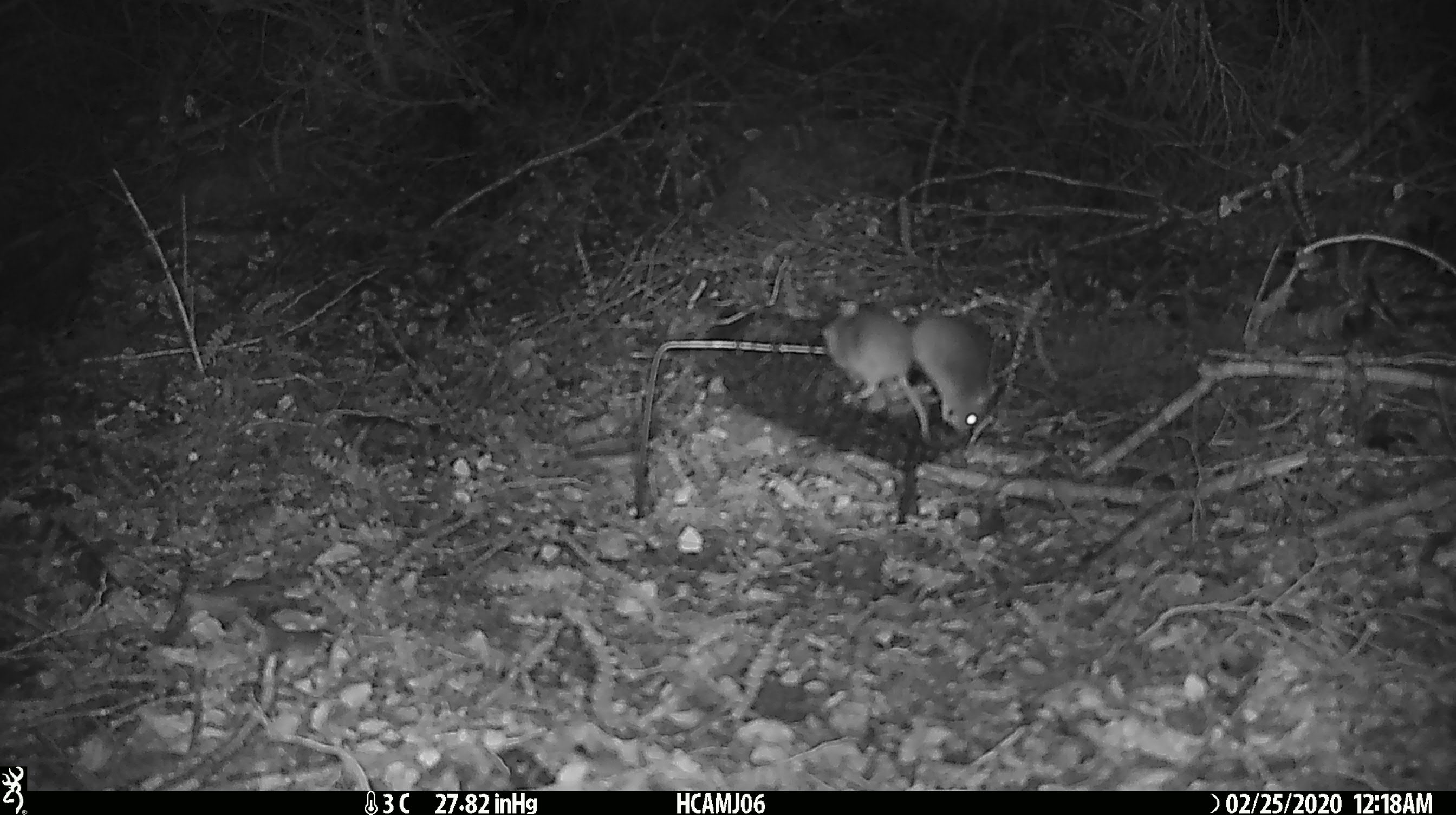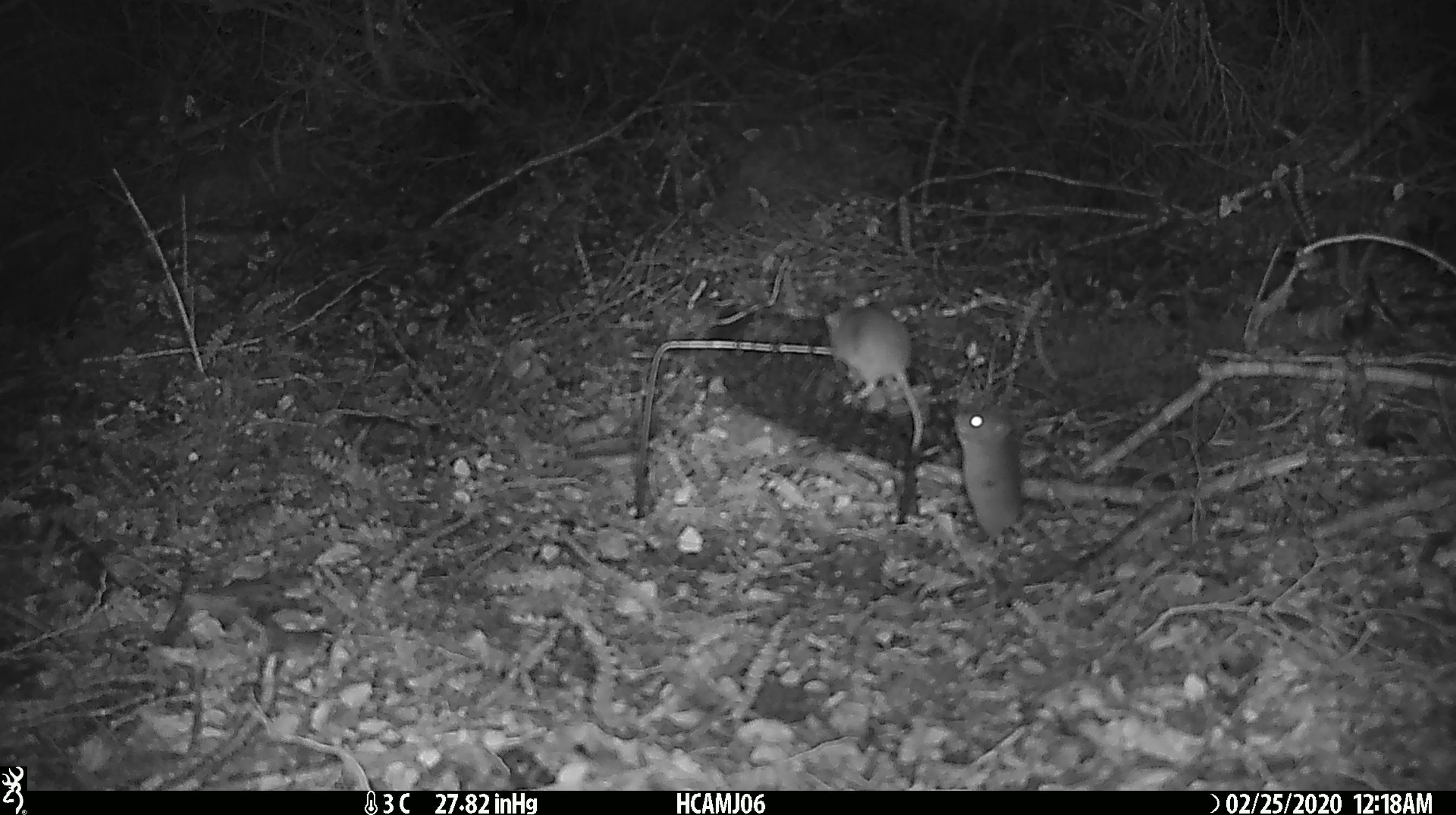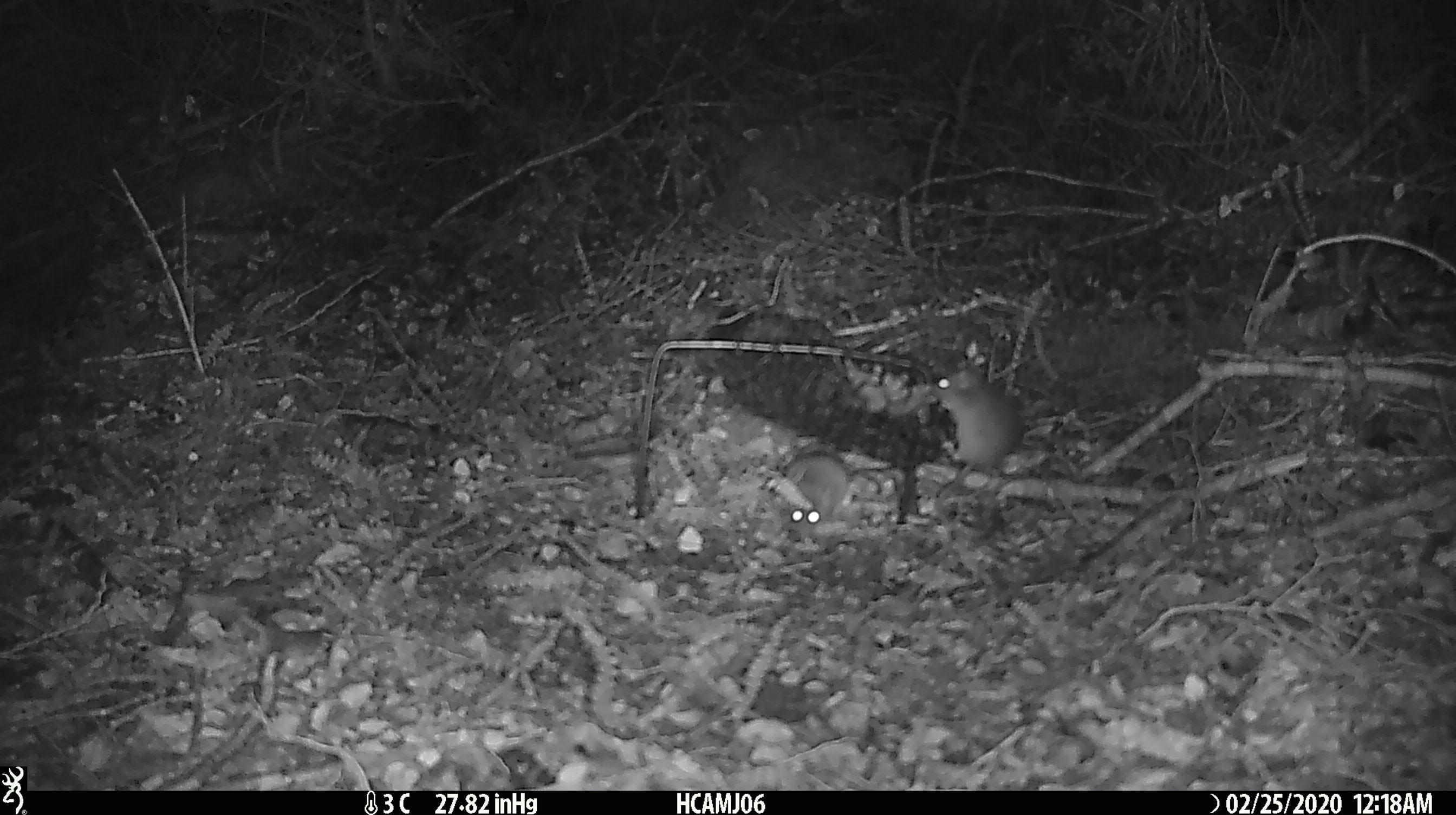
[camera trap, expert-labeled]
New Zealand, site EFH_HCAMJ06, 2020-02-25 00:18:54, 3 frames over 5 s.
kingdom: Animalia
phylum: Chordata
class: Mammalia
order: Rodentia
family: Muridae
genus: Mus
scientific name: Mus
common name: mouse